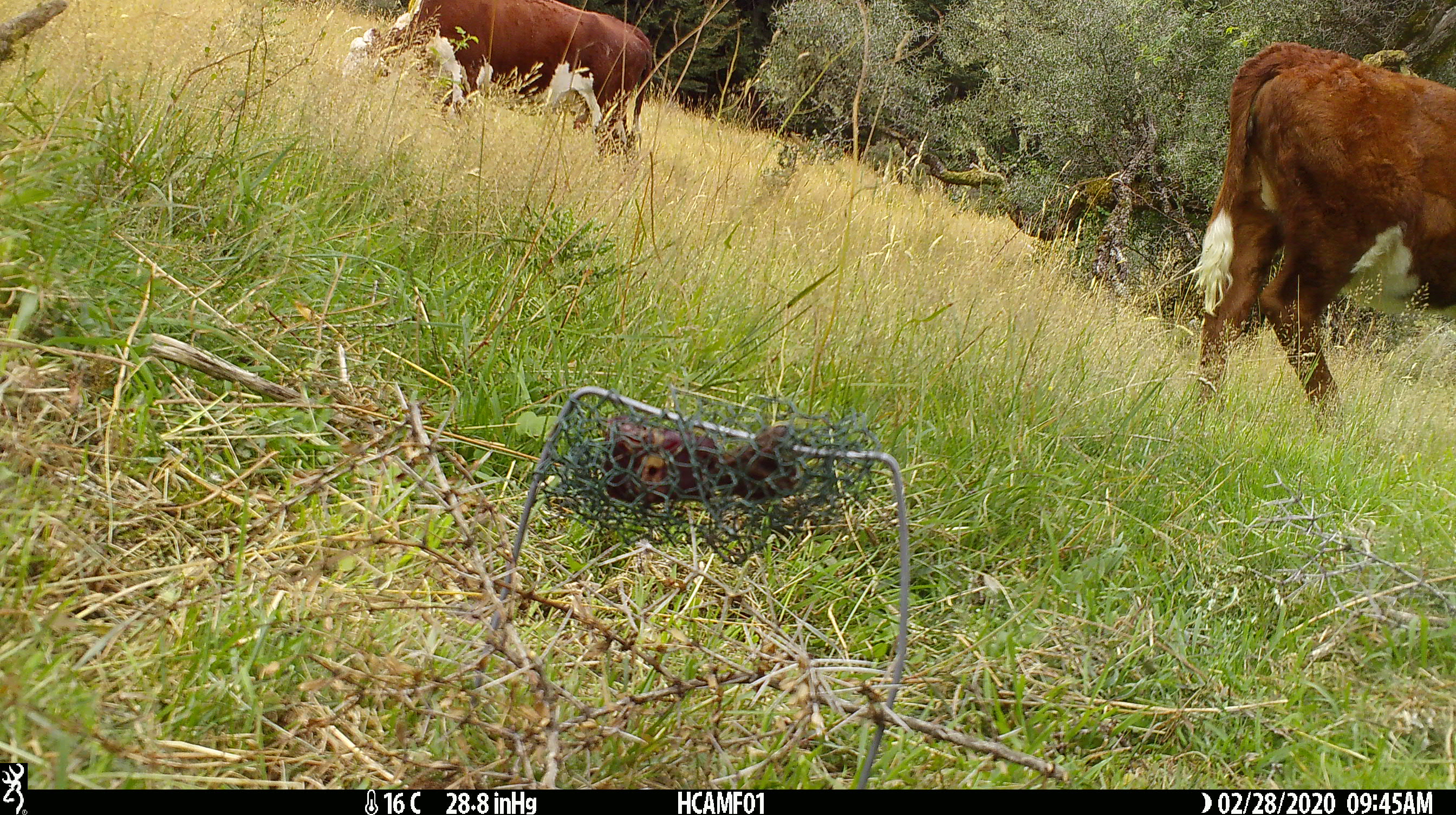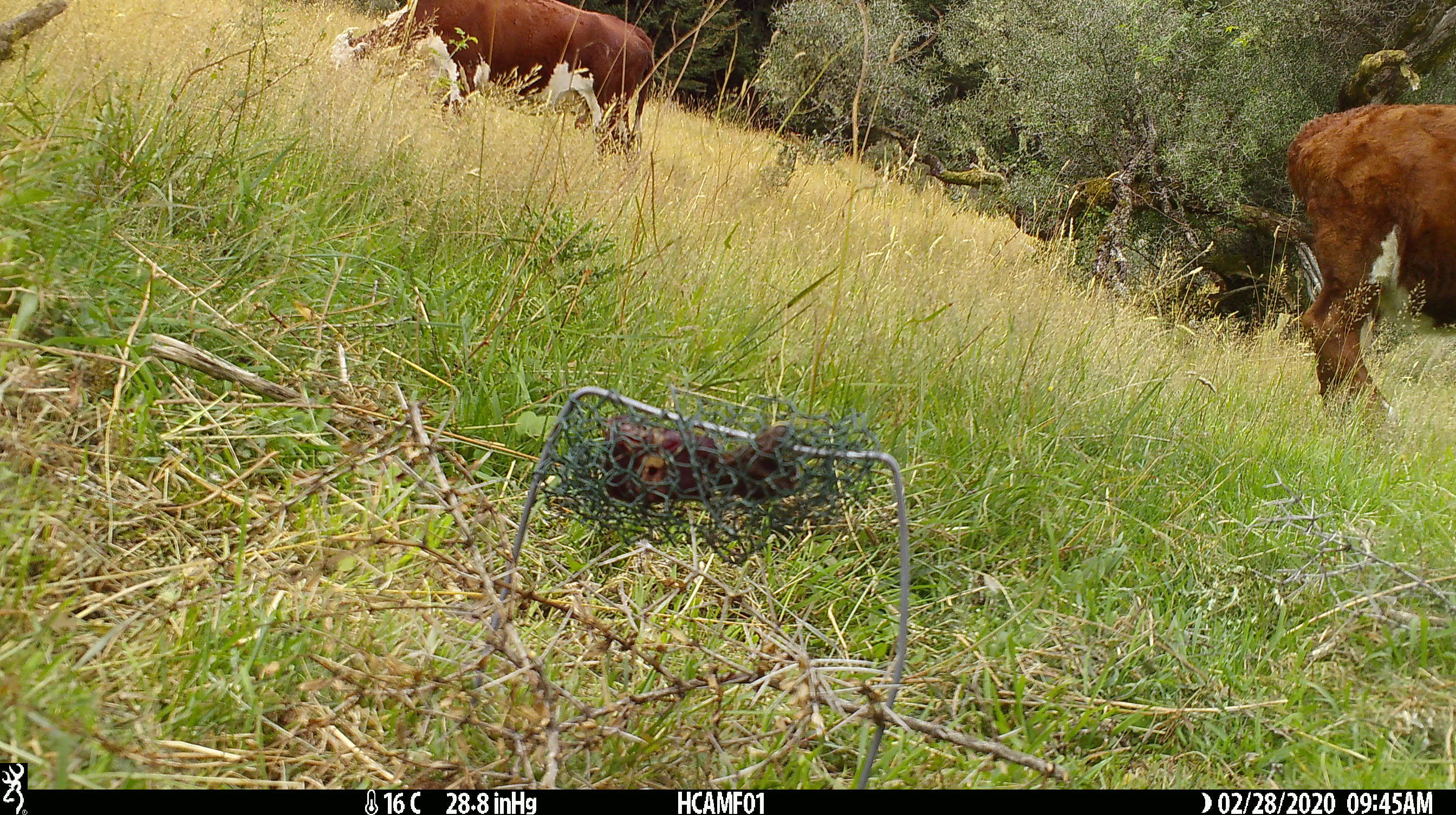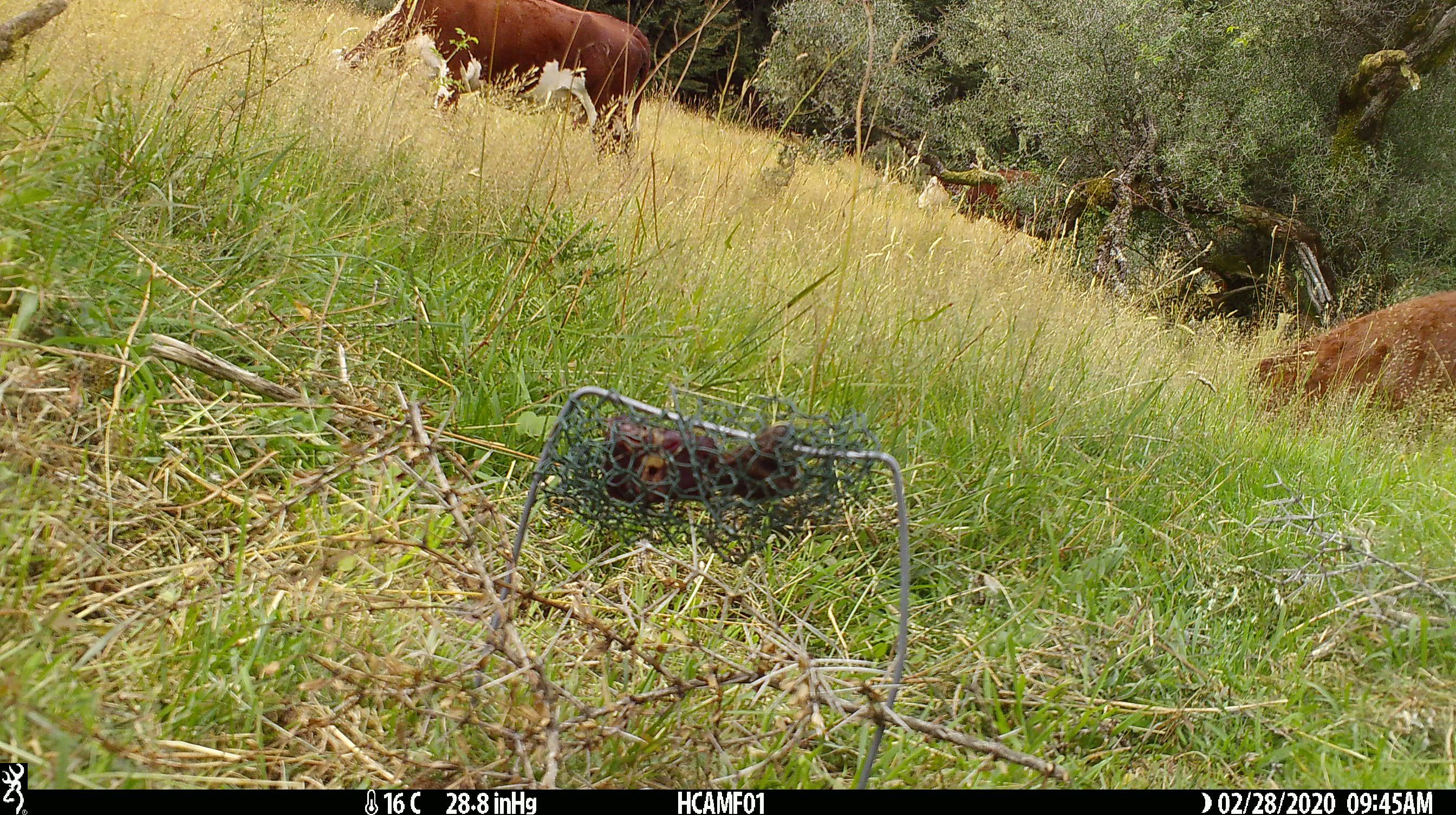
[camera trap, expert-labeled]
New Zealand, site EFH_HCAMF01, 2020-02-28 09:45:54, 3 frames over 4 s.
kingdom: Animalia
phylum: Chordata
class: Mammalia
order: Artiodactyla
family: Bovidae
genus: Bos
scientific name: Bos taurus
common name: domestic cow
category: cow